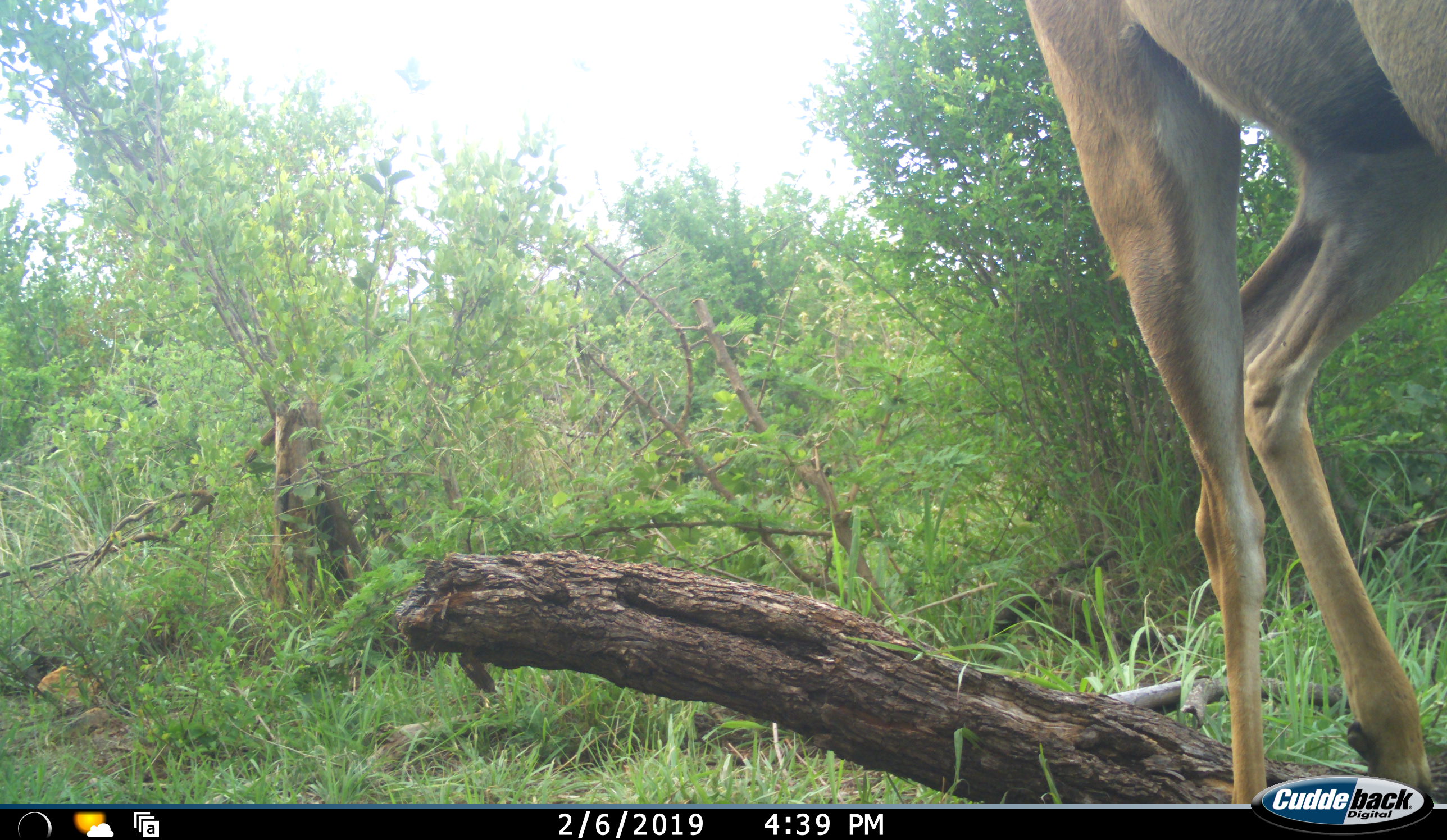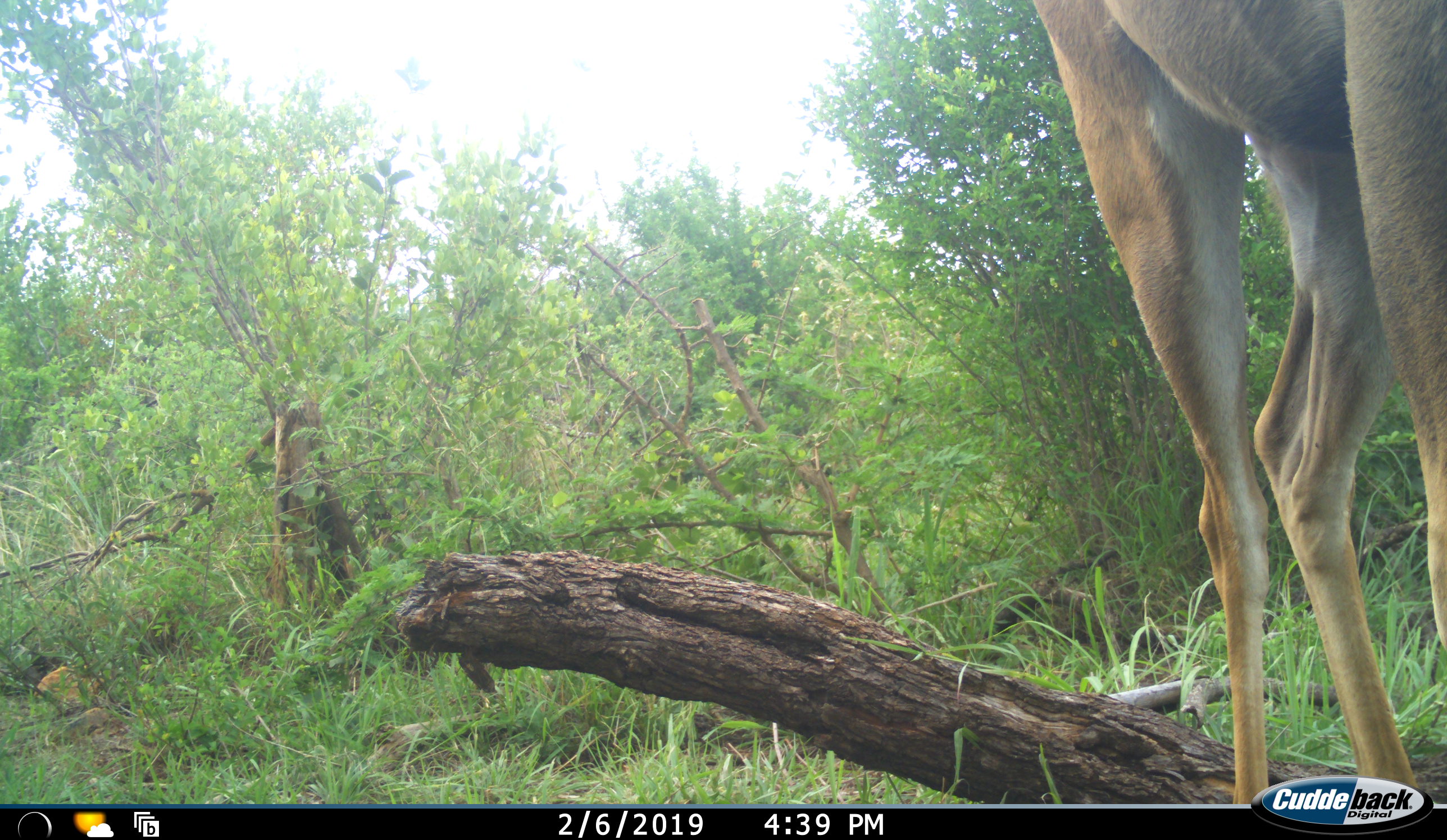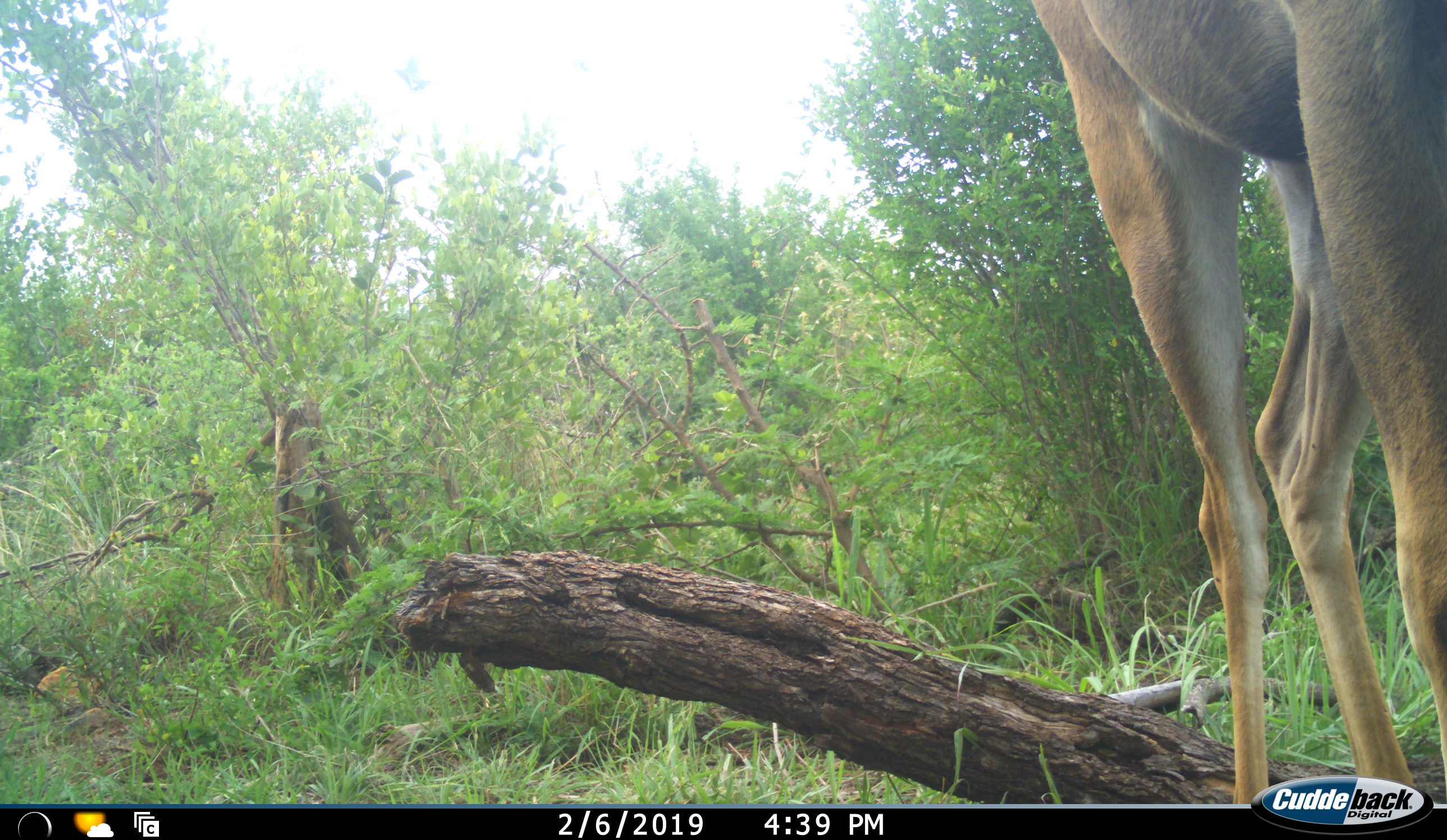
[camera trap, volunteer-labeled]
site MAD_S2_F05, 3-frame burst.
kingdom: Animalia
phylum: Chordata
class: Mammalia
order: Artiodactyla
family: Bovidae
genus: Aepyceros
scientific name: Aepyceros melampus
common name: impala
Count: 1.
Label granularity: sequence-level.